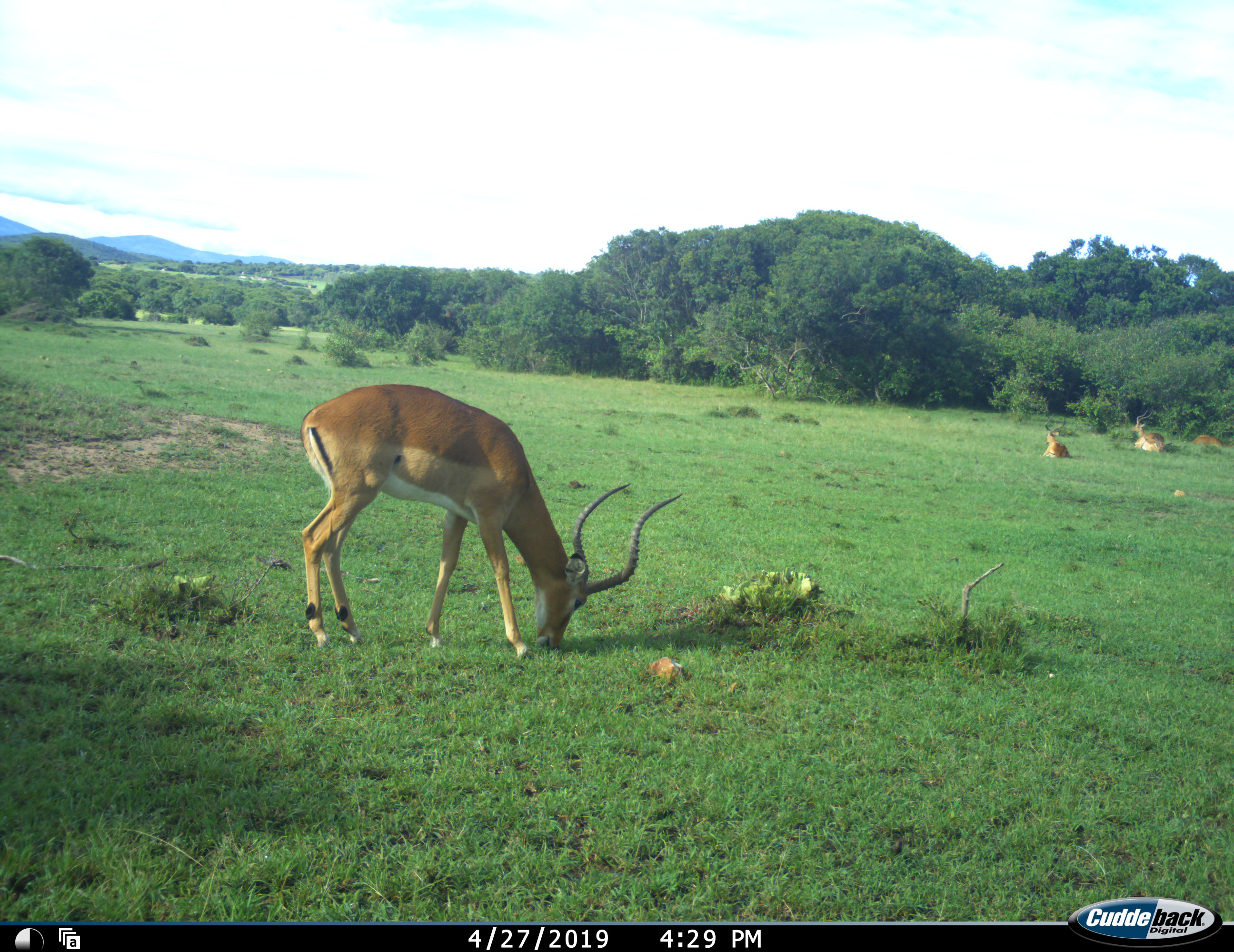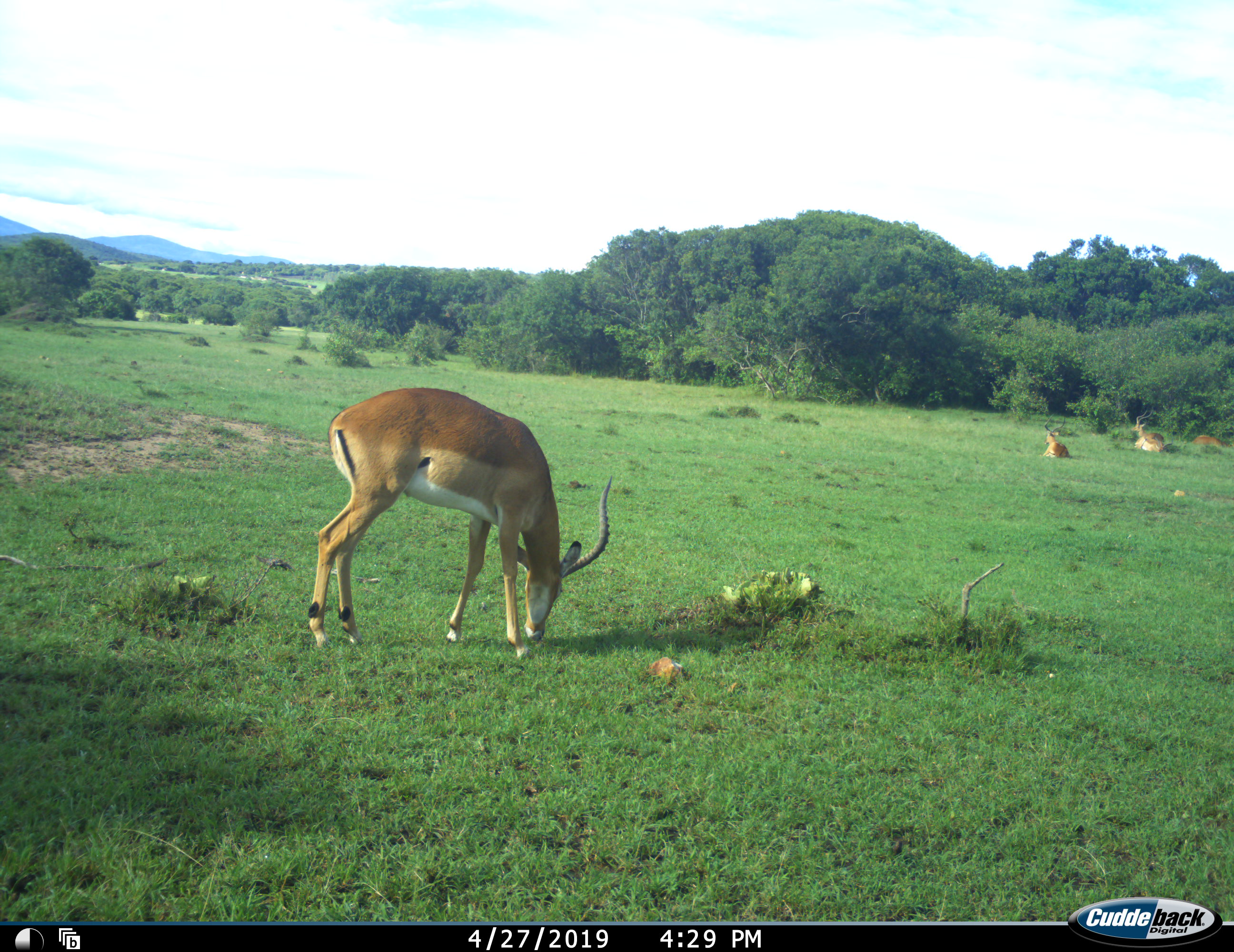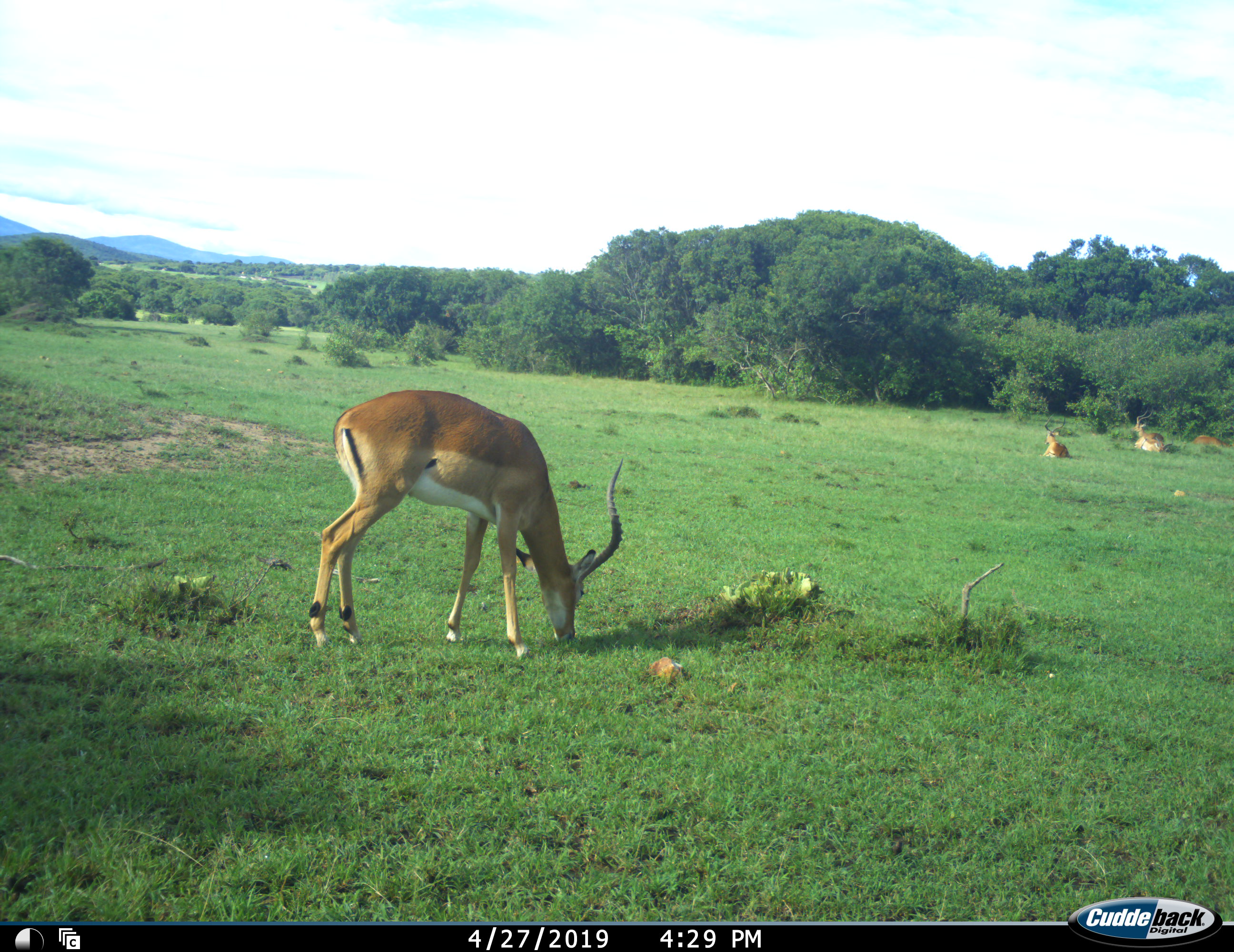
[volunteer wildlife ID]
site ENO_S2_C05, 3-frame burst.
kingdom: Animalia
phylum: Chordata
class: Mammalia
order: Artiodactyla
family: Bovidae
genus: Aepyceros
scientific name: Aepyceros melampus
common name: impala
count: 4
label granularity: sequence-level